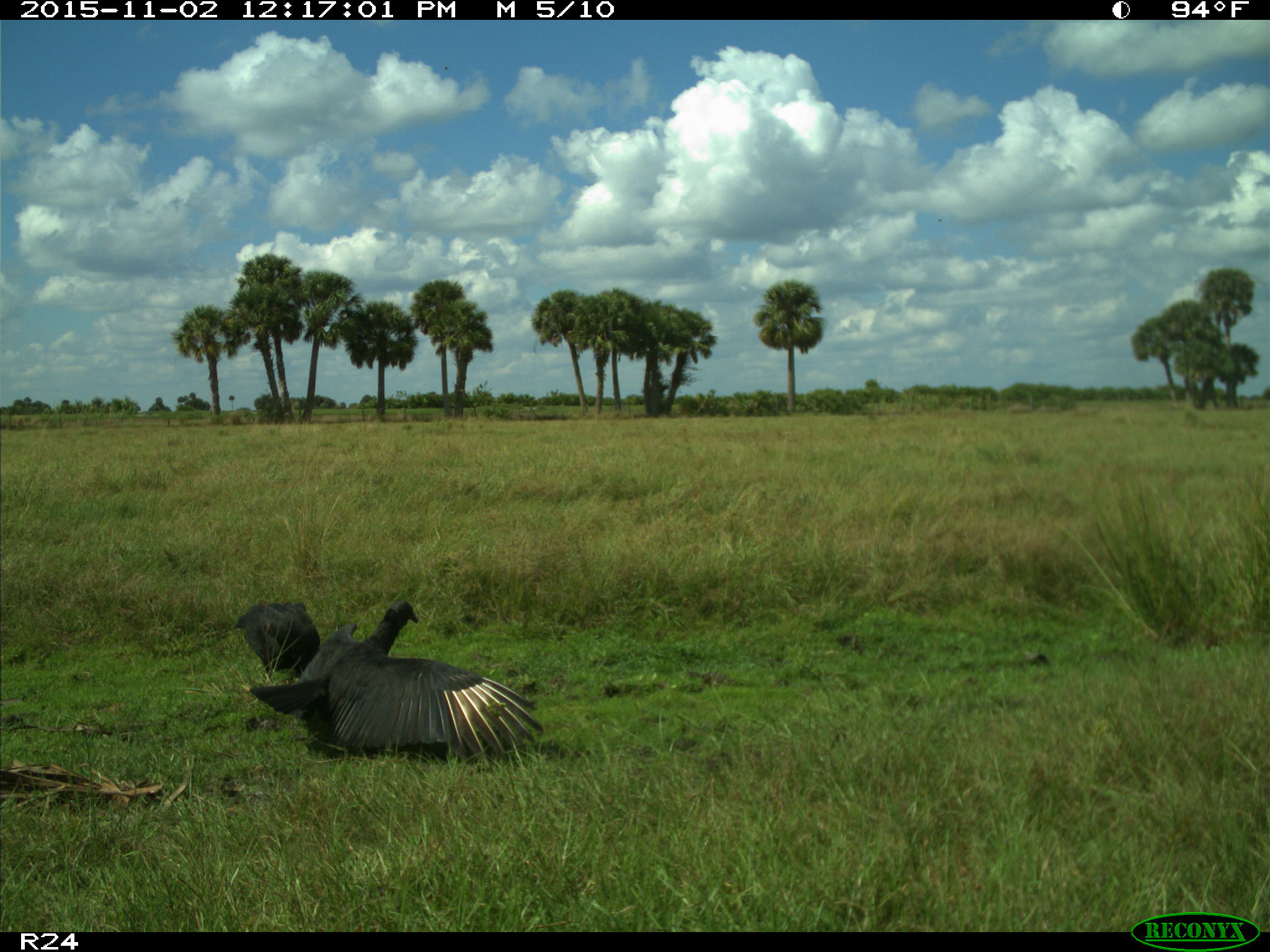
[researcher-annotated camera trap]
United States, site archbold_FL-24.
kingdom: Animalia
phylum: Chordata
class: Aves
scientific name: Aves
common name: birds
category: unidentified bird